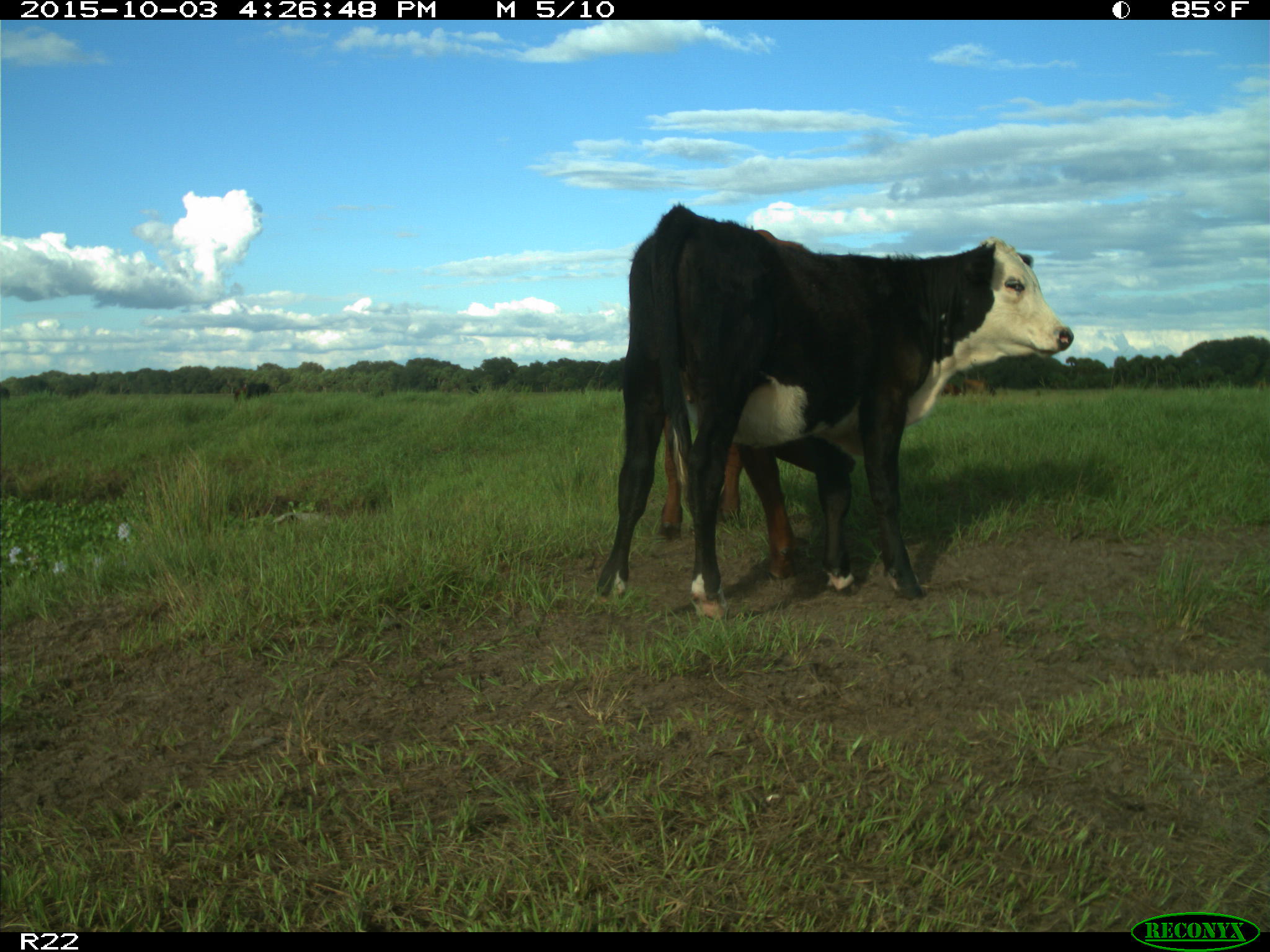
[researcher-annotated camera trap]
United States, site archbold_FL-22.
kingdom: Animalia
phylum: Chordata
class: Mammalia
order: Artiodactyla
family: Bovidae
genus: Bos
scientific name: Bos taurus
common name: domestic cow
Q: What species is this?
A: Bos taurus (domestic cow).